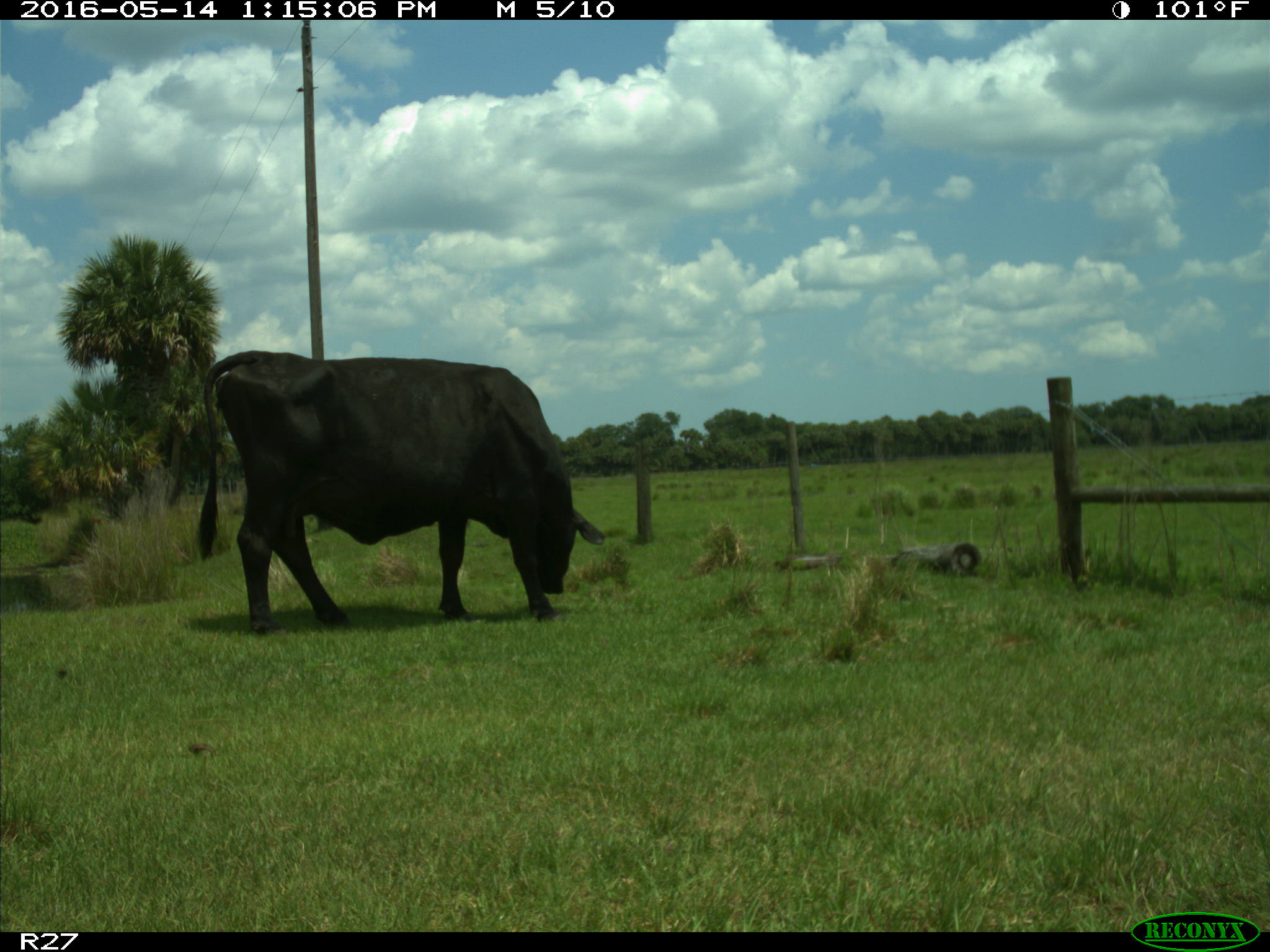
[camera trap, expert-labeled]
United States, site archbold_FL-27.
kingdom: Animalia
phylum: Chordata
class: Mammalia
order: Artiodactyla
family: Bovidae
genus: Bos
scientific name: Bos taurus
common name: domestic cow